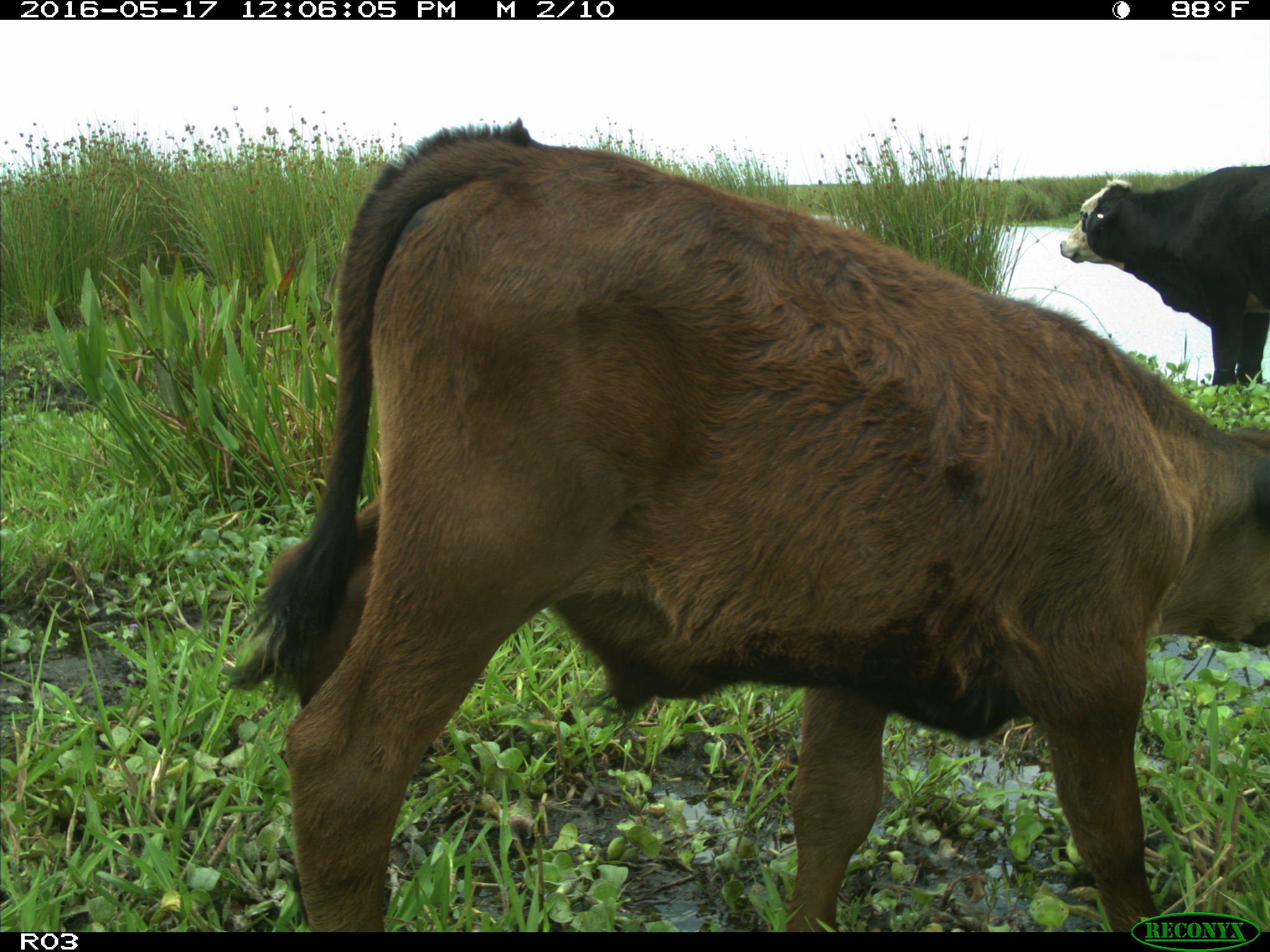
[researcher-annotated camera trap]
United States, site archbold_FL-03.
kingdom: Animalia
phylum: Chordata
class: Mammalia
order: Artiodactyla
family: Bovidae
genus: Bos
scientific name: Bos taurus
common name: domestic cow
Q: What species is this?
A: Bos taurus (domestic cow).